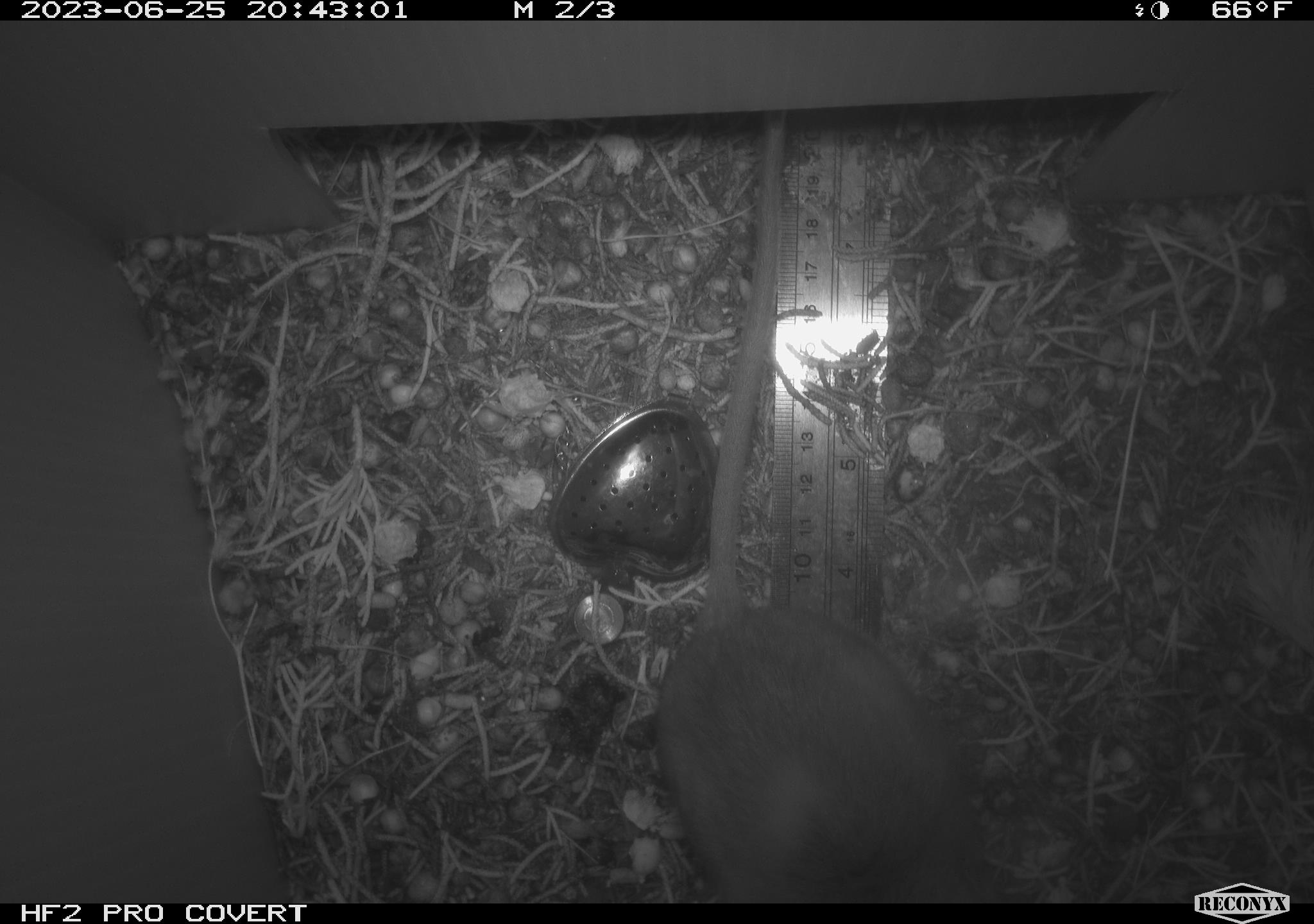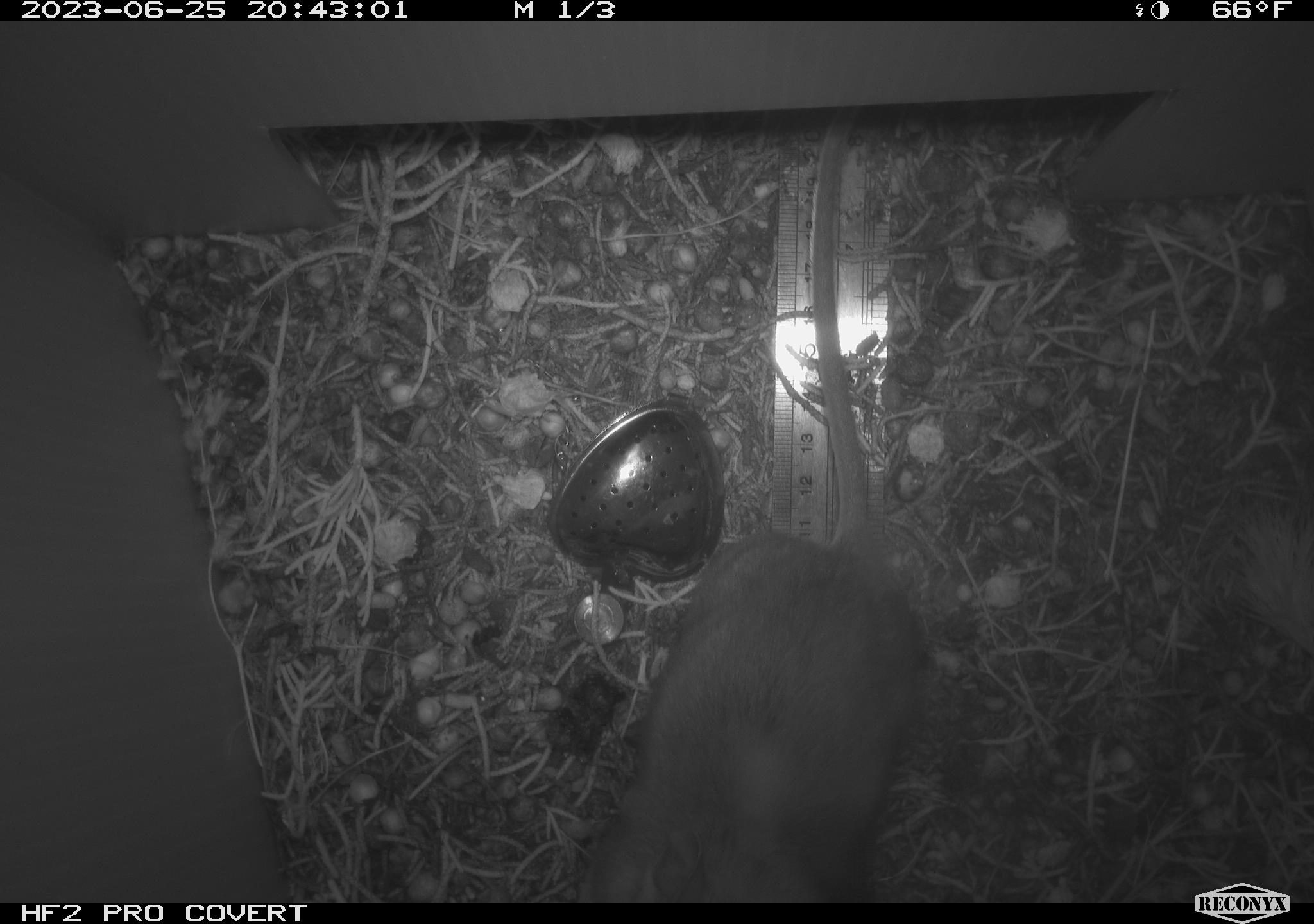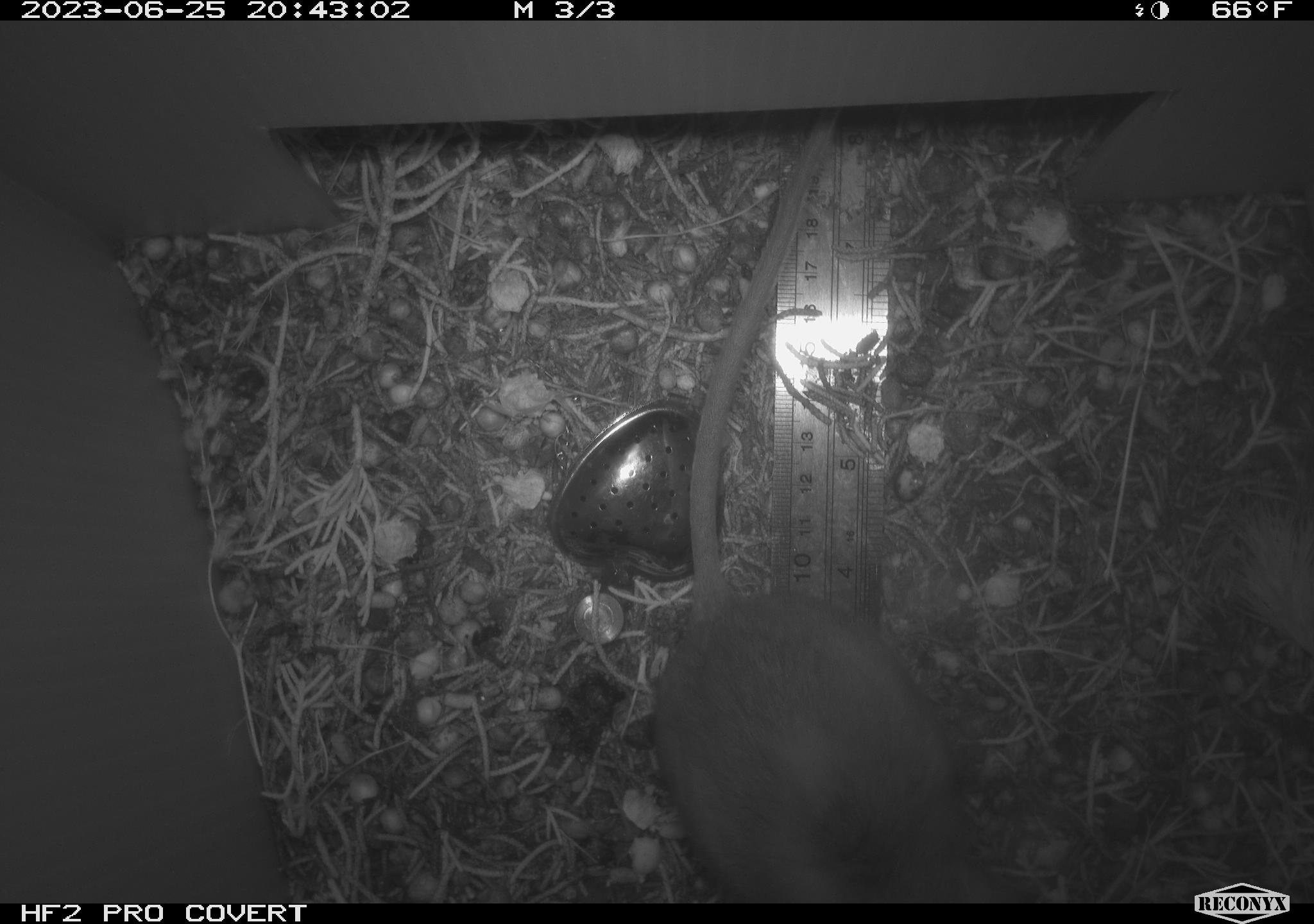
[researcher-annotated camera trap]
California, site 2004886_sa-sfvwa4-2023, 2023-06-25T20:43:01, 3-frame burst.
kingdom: Animalia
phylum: Chordata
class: Mammalia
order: Rodentia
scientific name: Rodentia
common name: mouse species